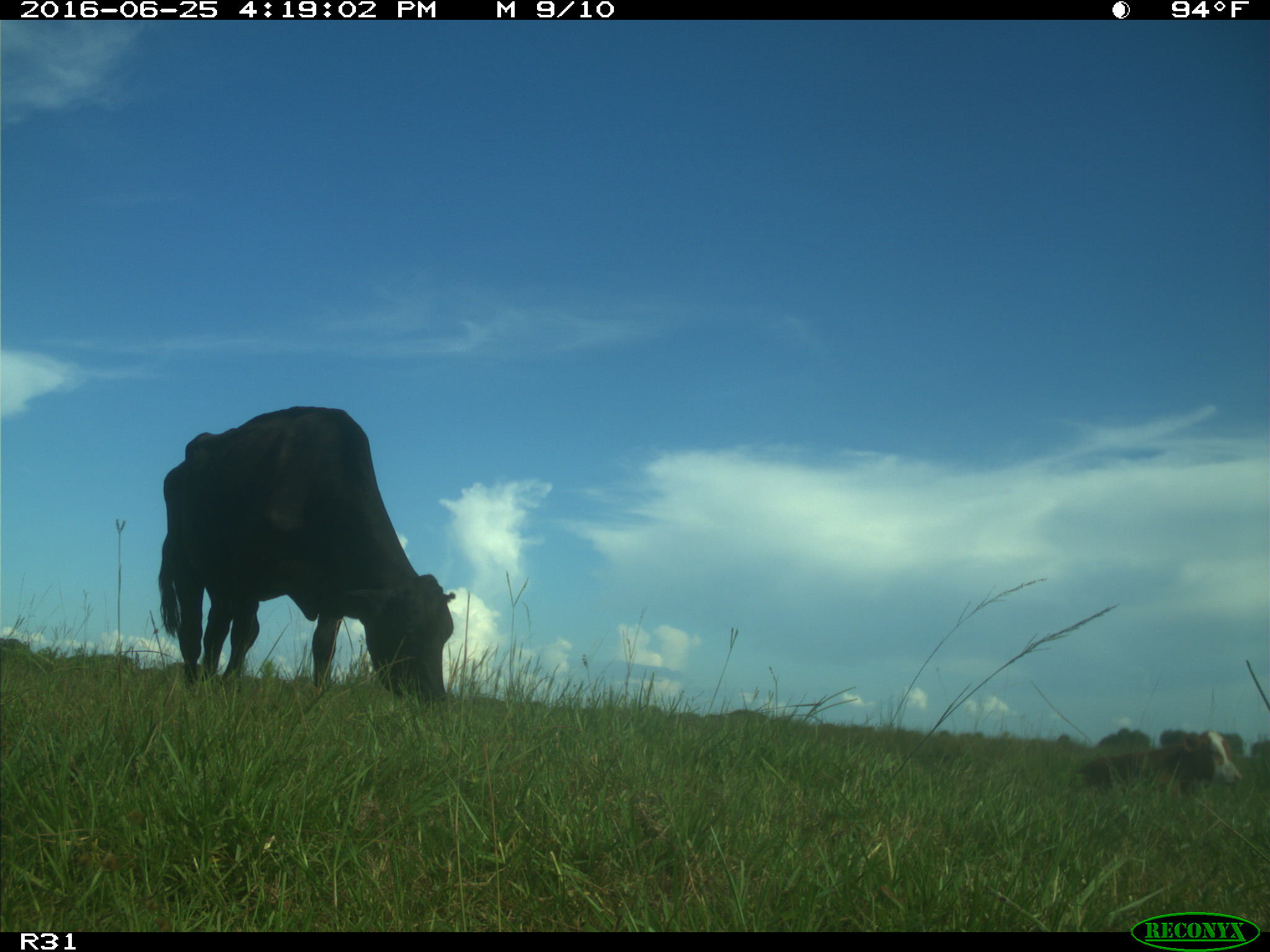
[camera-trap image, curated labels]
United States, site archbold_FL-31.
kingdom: Animalia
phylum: Chordata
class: Mammalia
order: Artiodactyla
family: Bovidae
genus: Bos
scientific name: Bos taurus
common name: domestic cow